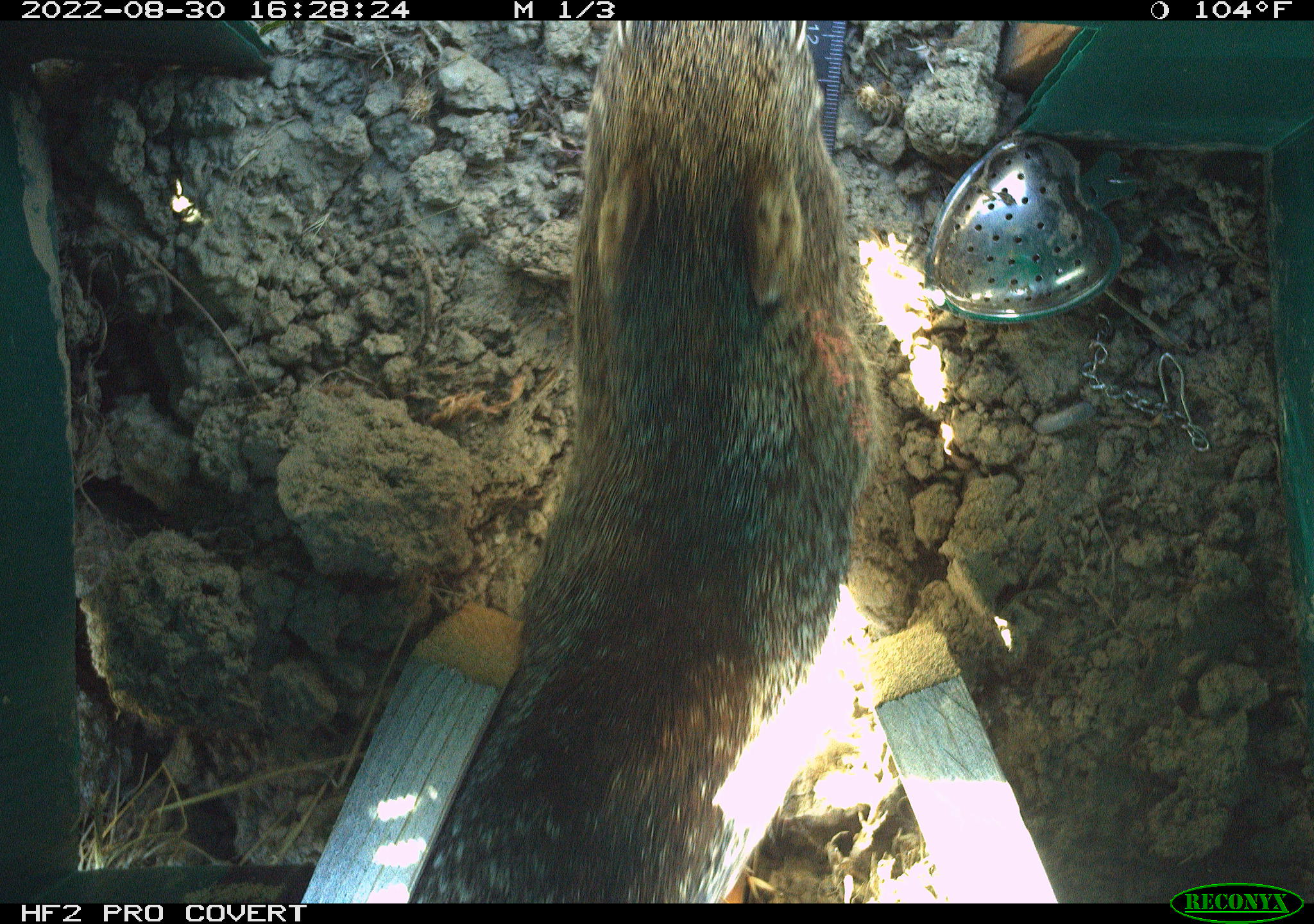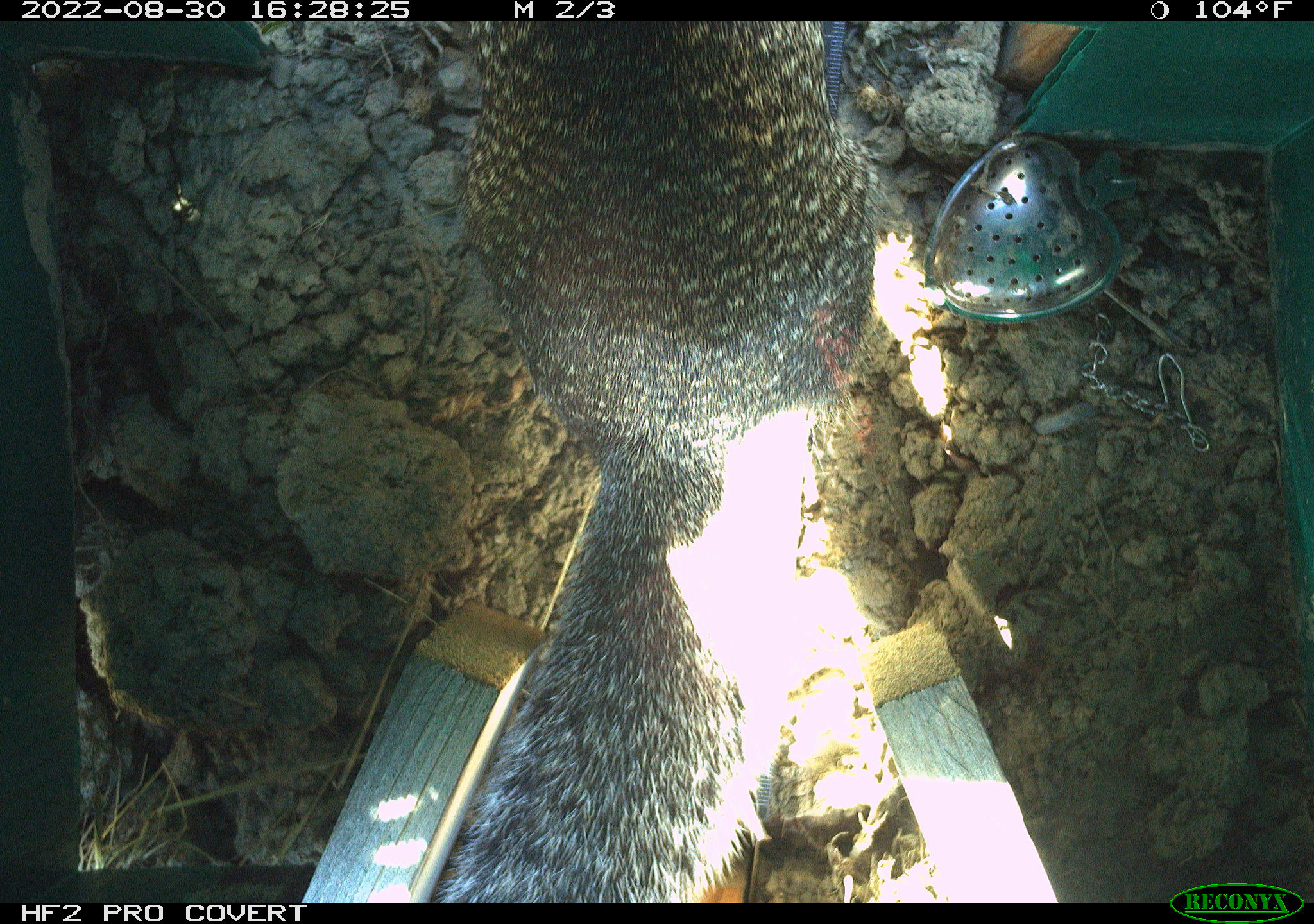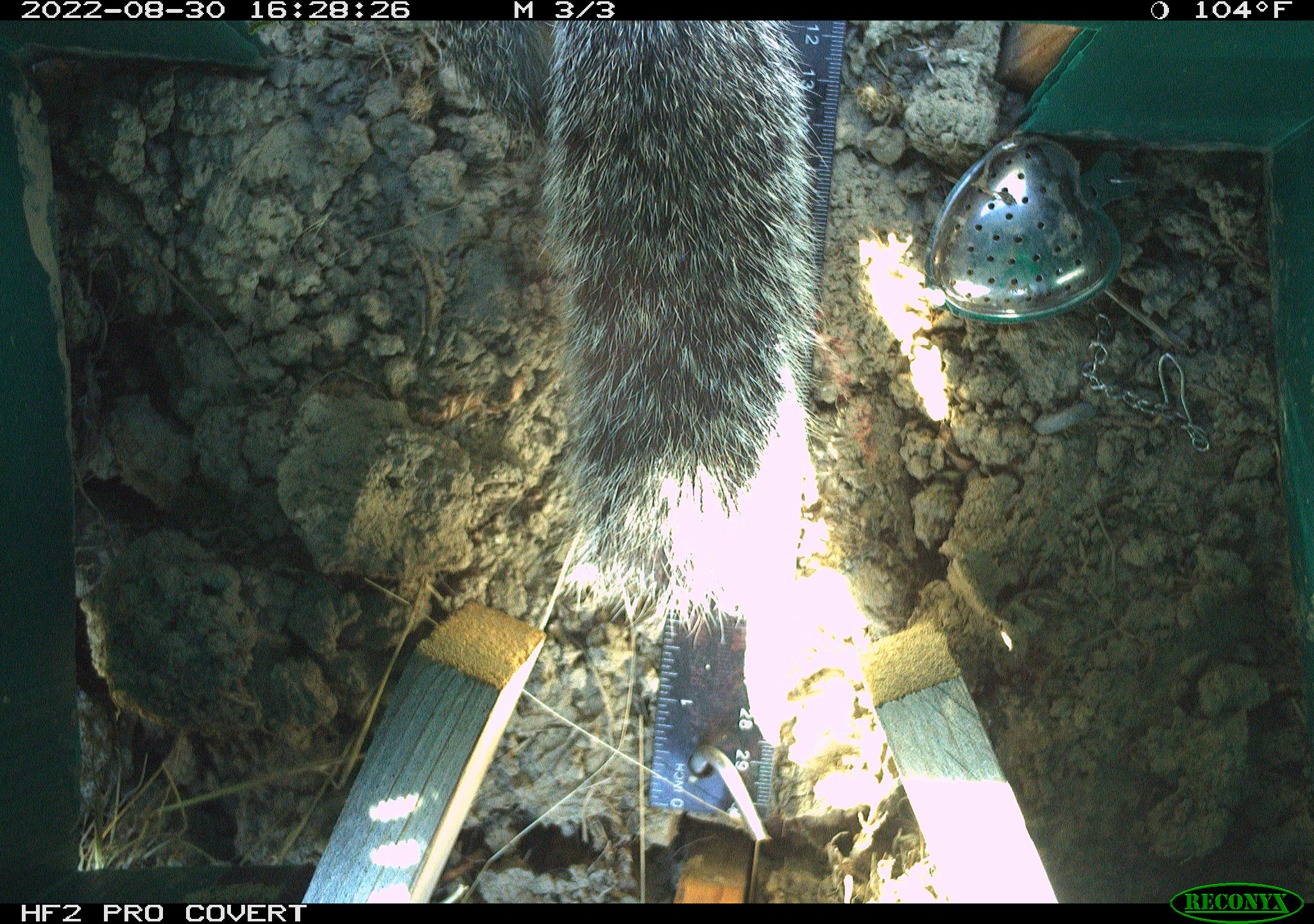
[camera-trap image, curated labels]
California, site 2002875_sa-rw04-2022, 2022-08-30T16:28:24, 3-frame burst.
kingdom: Animalia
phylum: Chordata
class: Mammalia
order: Rodentia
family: Sciuridae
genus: Otospermophilus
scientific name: Otospermophilus beecheyi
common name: california ground squirrel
California ground squirrel (Otospermophilus beecheyi).